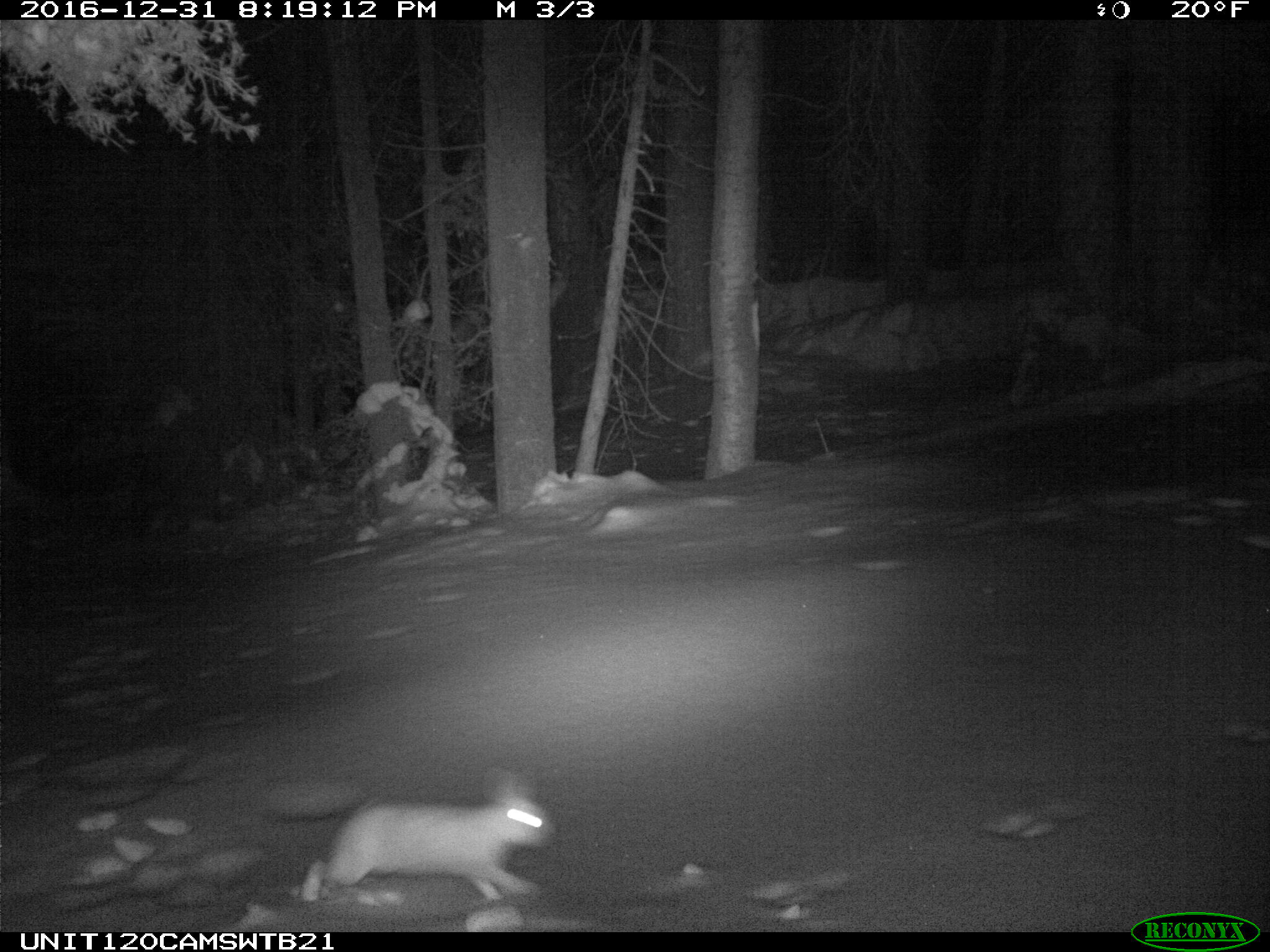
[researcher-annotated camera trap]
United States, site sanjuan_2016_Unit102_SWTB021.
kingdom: Animalia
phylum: Chordata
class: Mammalia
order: Lagomorpha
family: Leporidae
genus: Lepus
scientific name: Lepus americanus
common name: snowshoe hare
Lepus americanus (snowshoe hare).